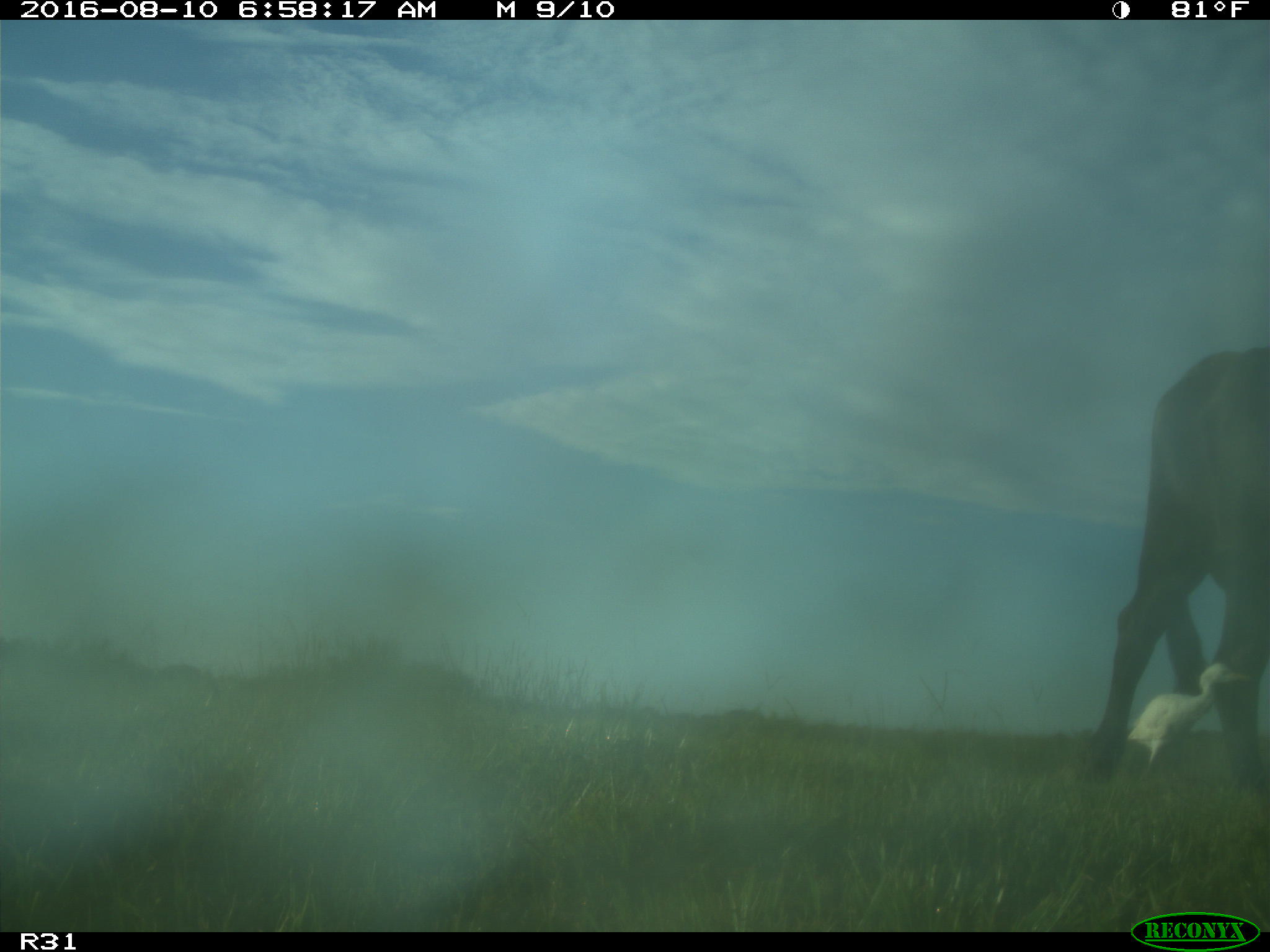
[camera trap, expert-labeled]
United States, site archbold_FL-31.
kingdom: Animalia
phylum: Chordata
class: Mammalia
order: Artiodactyla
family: Bovidae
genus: Bos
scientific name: Bos taurus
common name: domestic cow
Bos taurus (domestic cow).